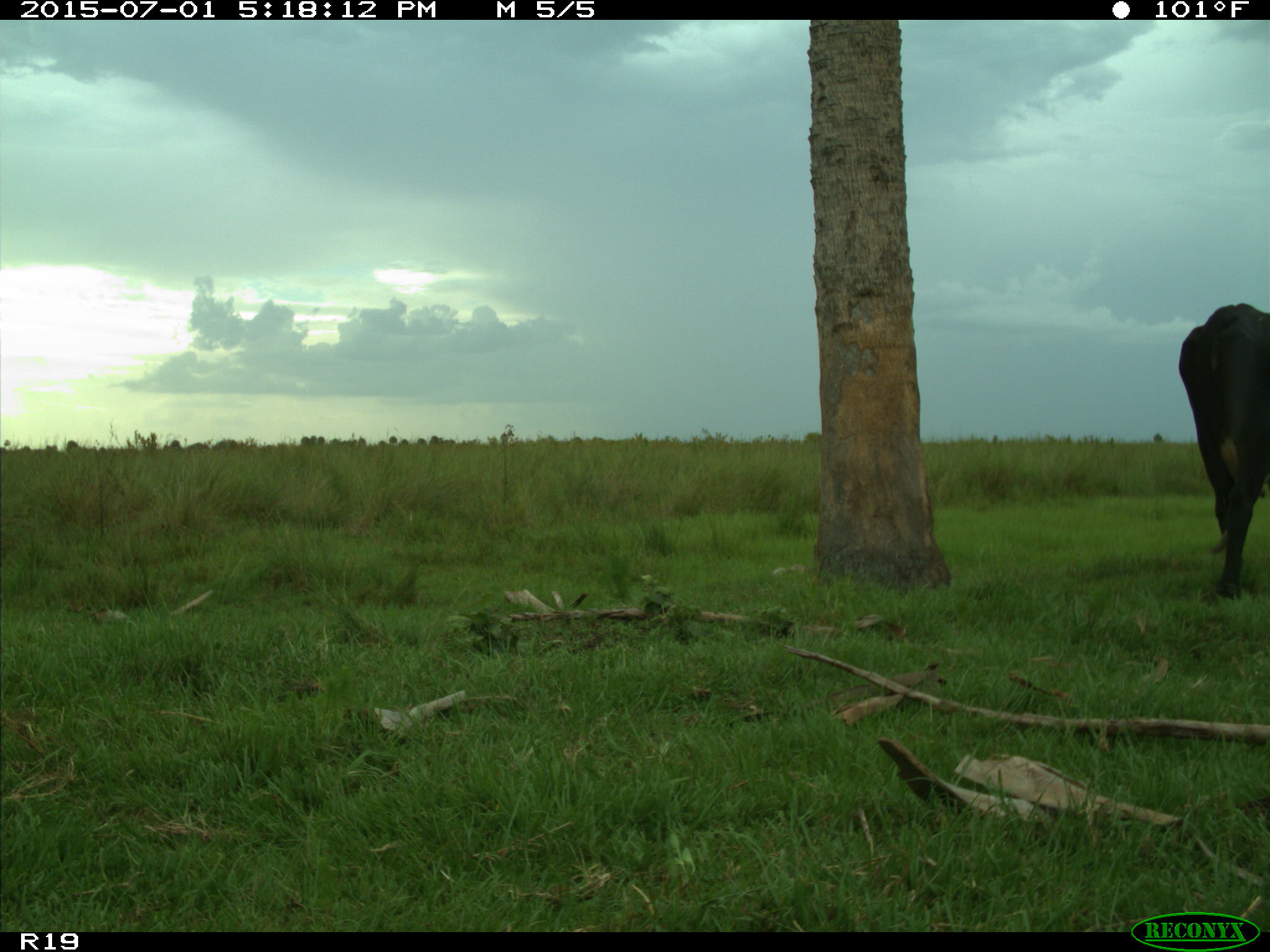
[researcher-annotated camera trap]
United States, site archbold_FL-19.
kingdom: Animalia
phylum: Chordata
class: Mammalia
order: Artiodactyla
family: Bovidae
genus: Bos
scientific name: Bos taurus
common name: domestic cow